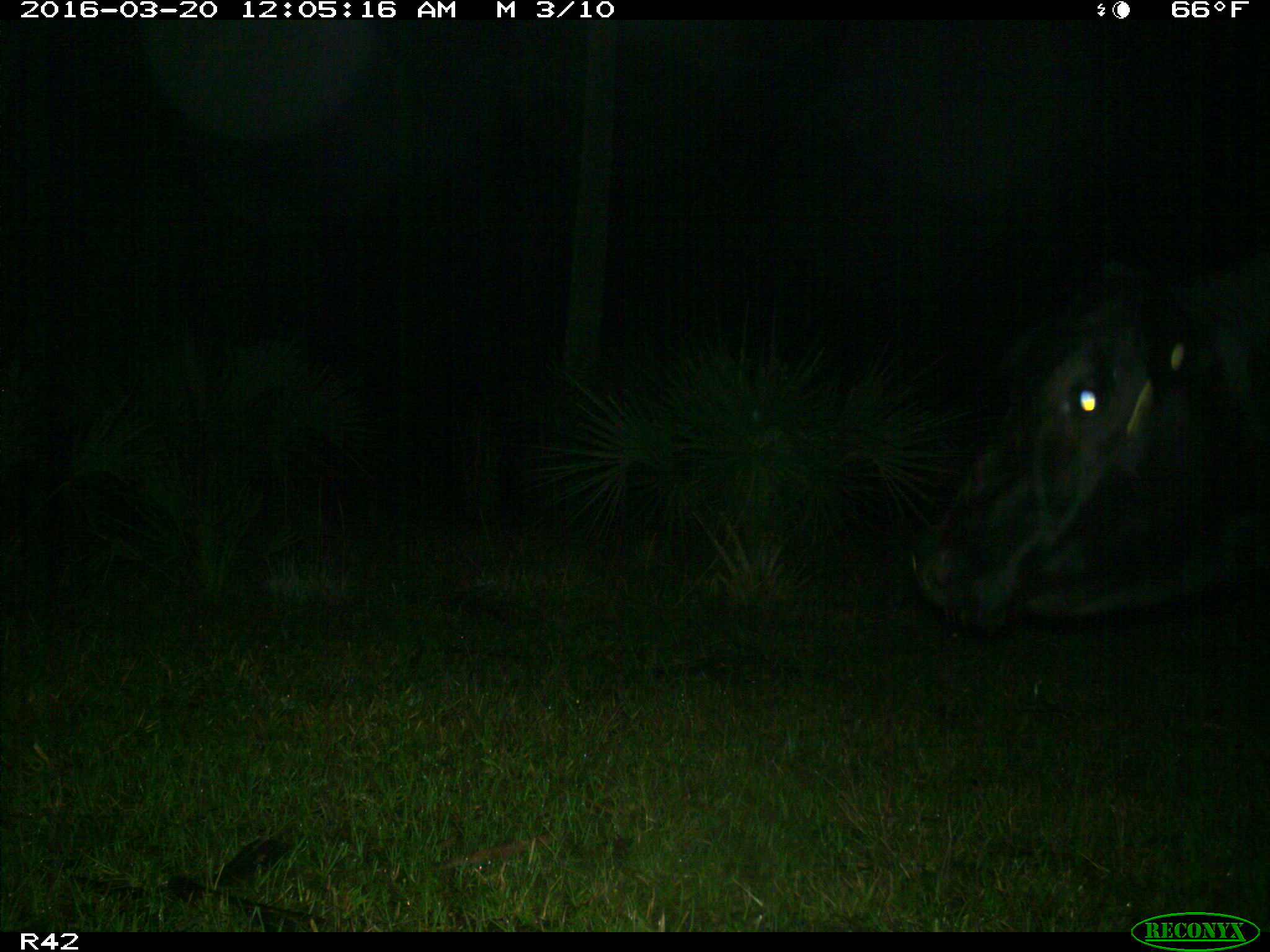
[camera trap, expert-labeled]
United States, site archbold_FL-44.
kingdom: Animalia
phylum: Chordata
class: Mammalia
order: Artiodactyla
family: Bovidae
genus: Bos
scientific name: Bos taurus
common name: domestic cow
Bos taurus (domestic cow).